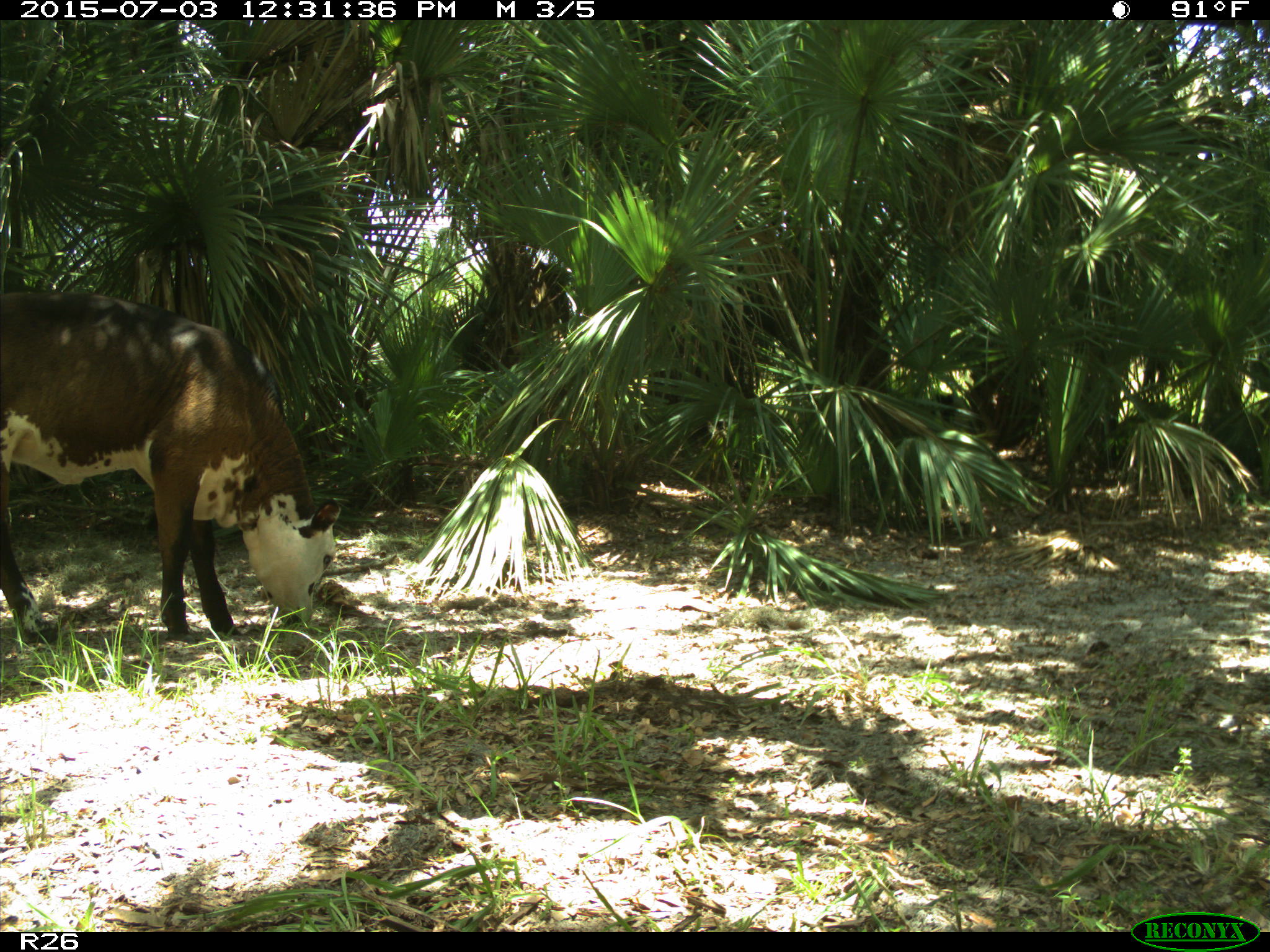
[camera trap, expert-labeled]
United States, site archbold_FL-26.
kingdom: Animalia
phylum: Chordata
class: Mammalia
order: Artiodactyla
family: Bovidae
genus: Bos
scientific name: Bos taurus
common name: domestic cow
Bos taurus (domestic cow).